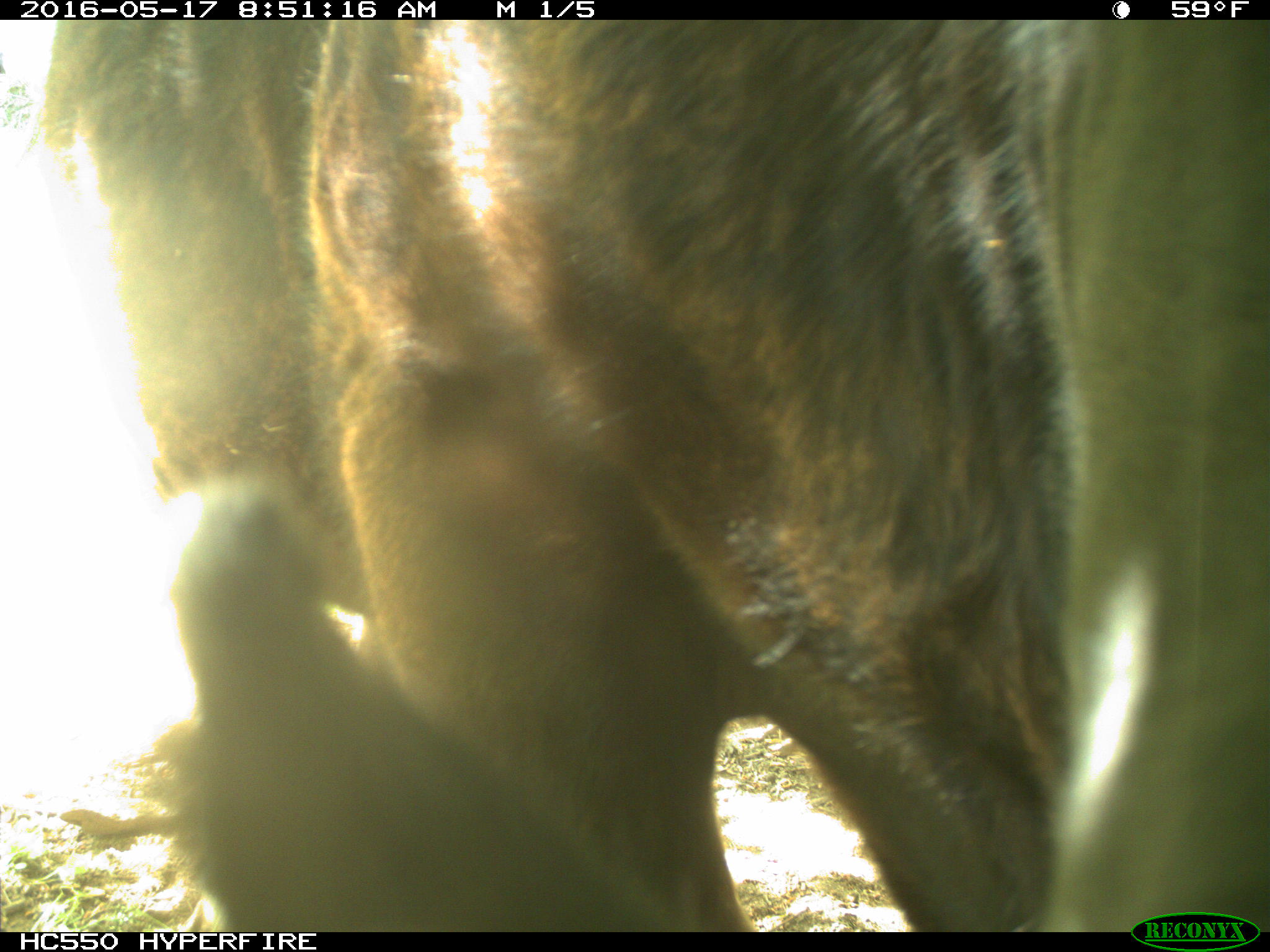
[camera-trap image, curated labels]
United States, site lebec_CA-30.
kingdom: Animalia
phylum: Chordata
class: Mammalia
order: Artiodactyla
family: Bovidae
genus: Bos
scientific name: Bos taurus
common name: domestic cow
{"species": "Bos taurus (domestic cow)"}